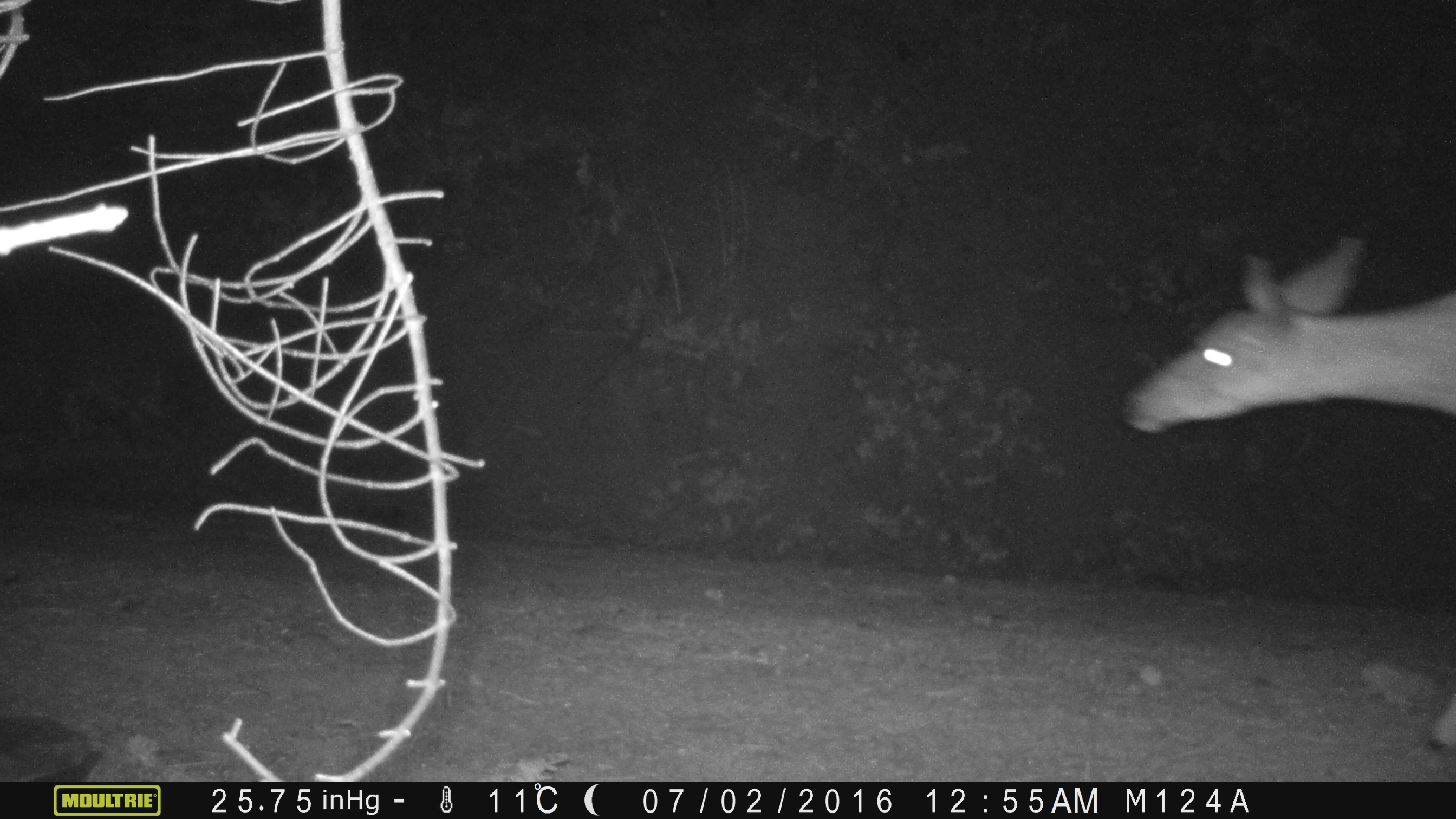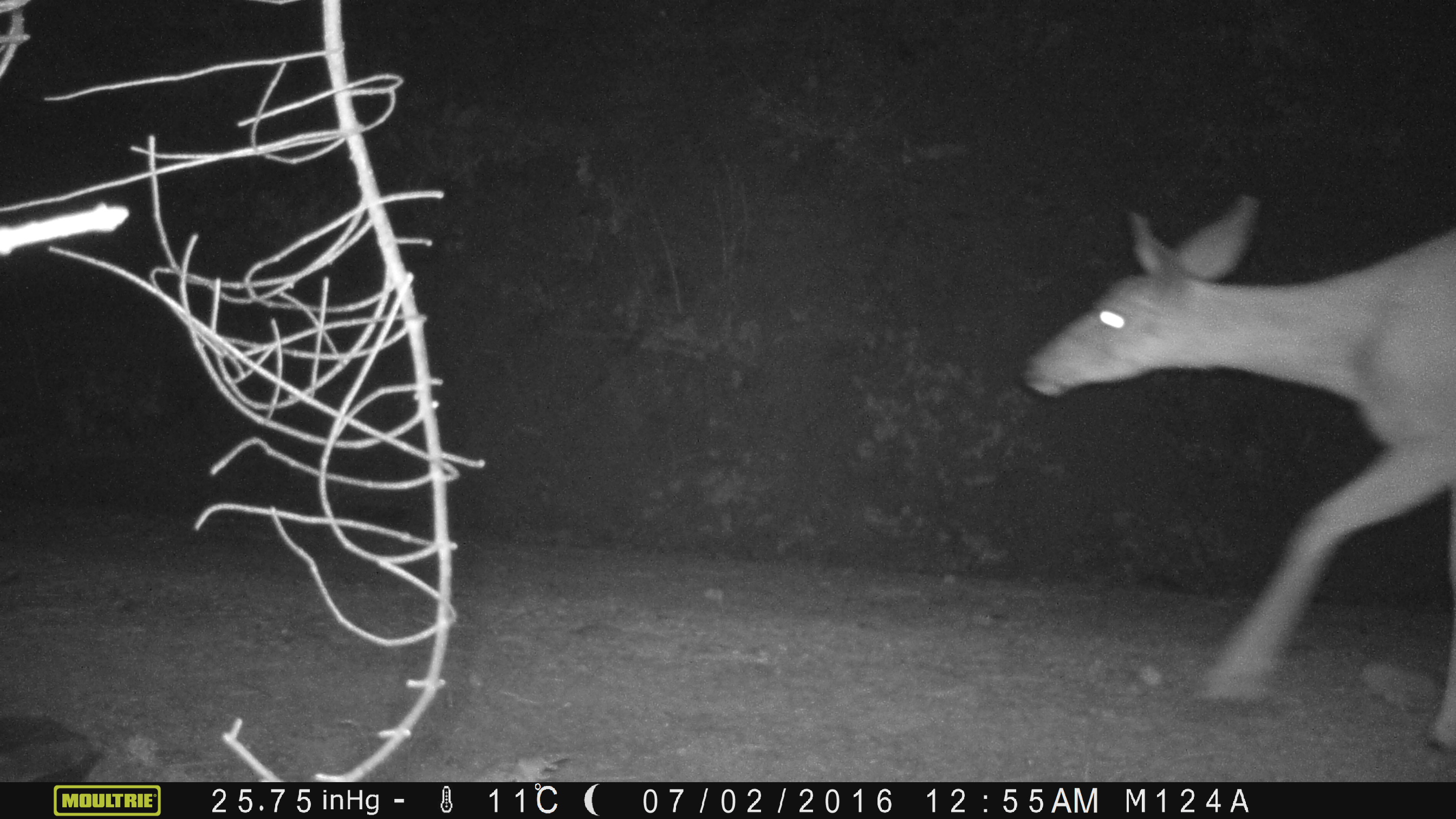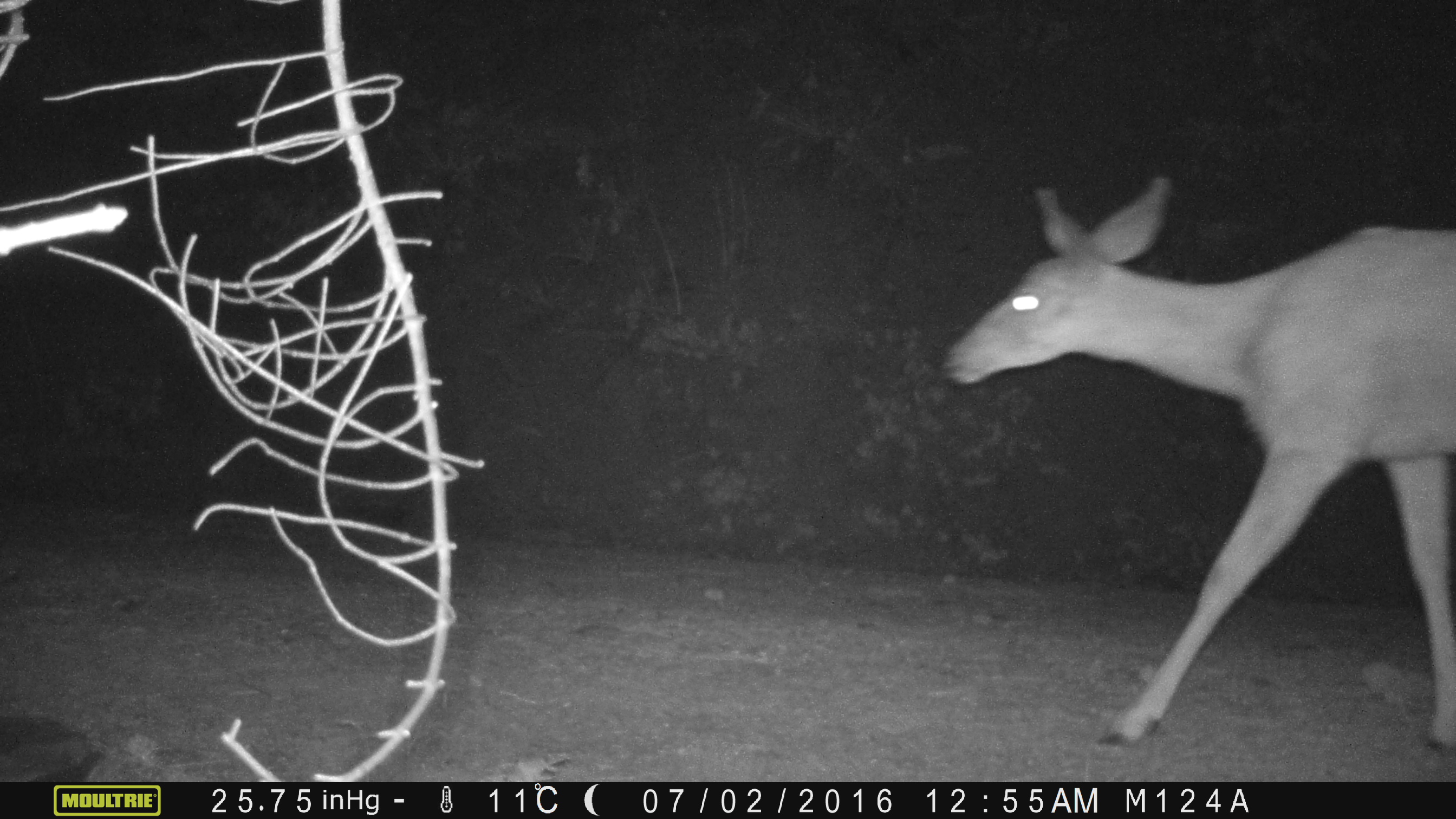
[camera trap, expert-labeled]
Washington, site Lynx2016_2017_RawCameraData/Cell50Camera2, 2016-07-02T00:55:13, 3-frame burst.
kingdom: Animalia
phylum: Chordata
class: Mammalia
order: Artiodactyla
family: Cervidae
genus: Odocoileus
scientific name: Odocoileus hemionus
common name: mule deer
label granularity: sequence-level